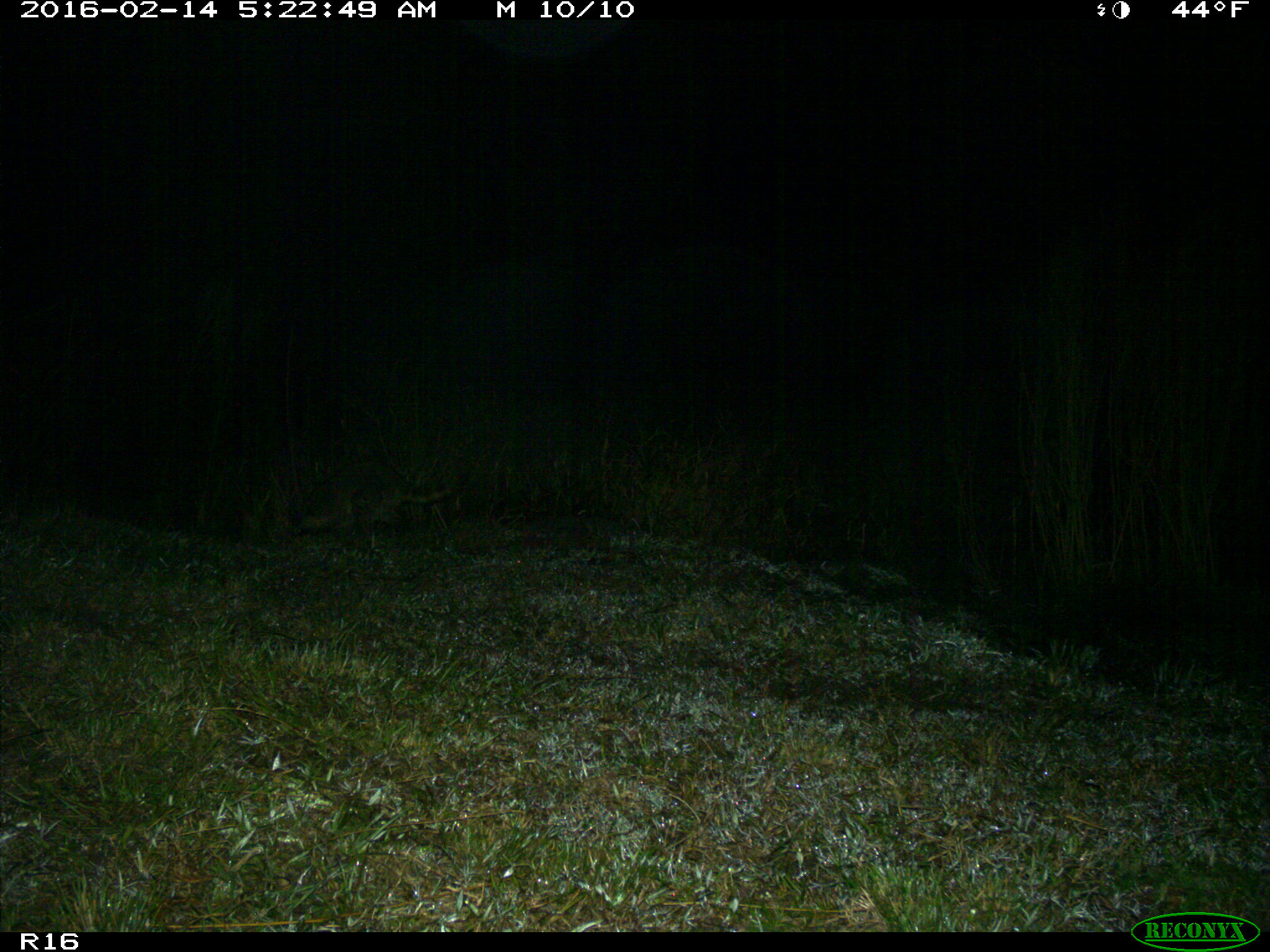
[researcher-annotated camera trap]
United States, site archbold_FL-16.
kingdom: Animalia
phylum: Chordata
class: Mammalia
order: Carnivora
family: Procyonidae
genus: Procyon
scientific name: Procyon lotor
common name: common raccoon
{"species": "Procyon lotor (common raccoon)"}